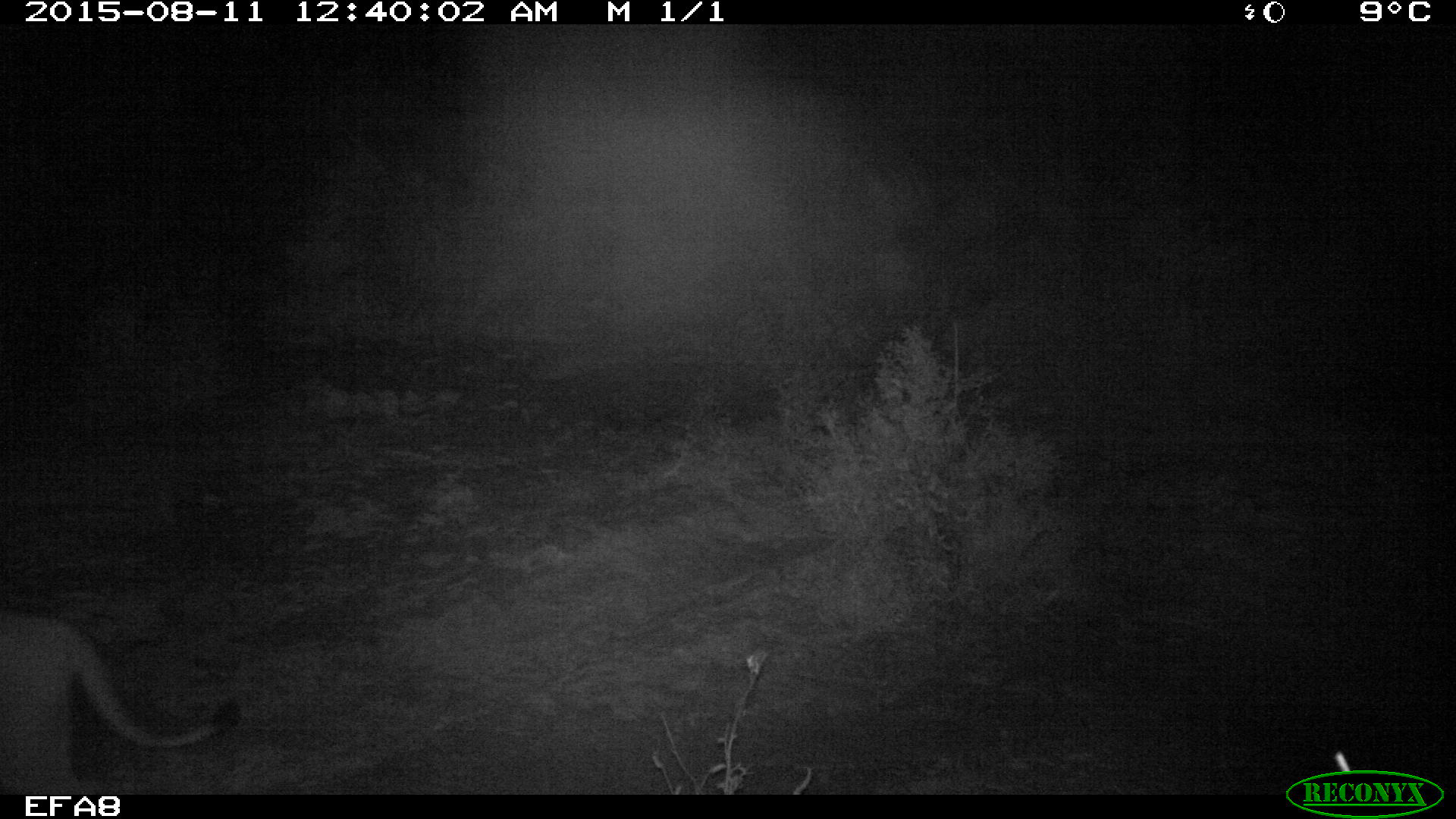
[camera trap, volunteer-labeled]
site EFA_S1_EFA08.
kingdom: Animalia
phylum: Chordata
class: Mammalia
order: Carnivora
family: Felidae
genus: Panthera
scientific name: Panthera leo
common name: lion male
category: lionmale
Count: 1.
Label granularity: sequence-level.